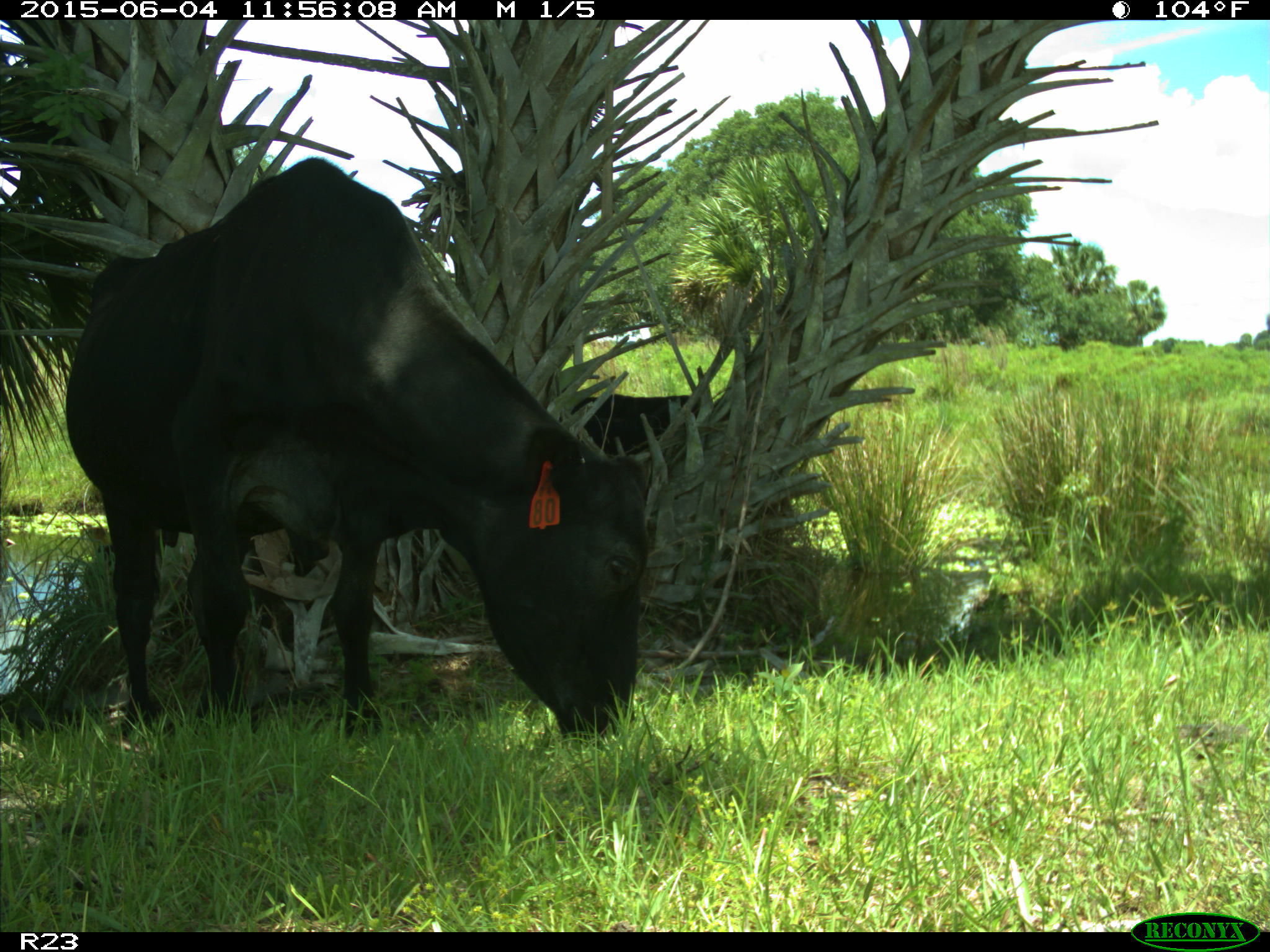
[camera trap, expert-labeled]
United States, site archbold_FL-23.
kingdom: Animalia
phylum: Chordata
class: Mammalia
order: Artiodactyla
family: Bovidae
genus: Bos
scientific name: Bos taurus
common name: domestic cow